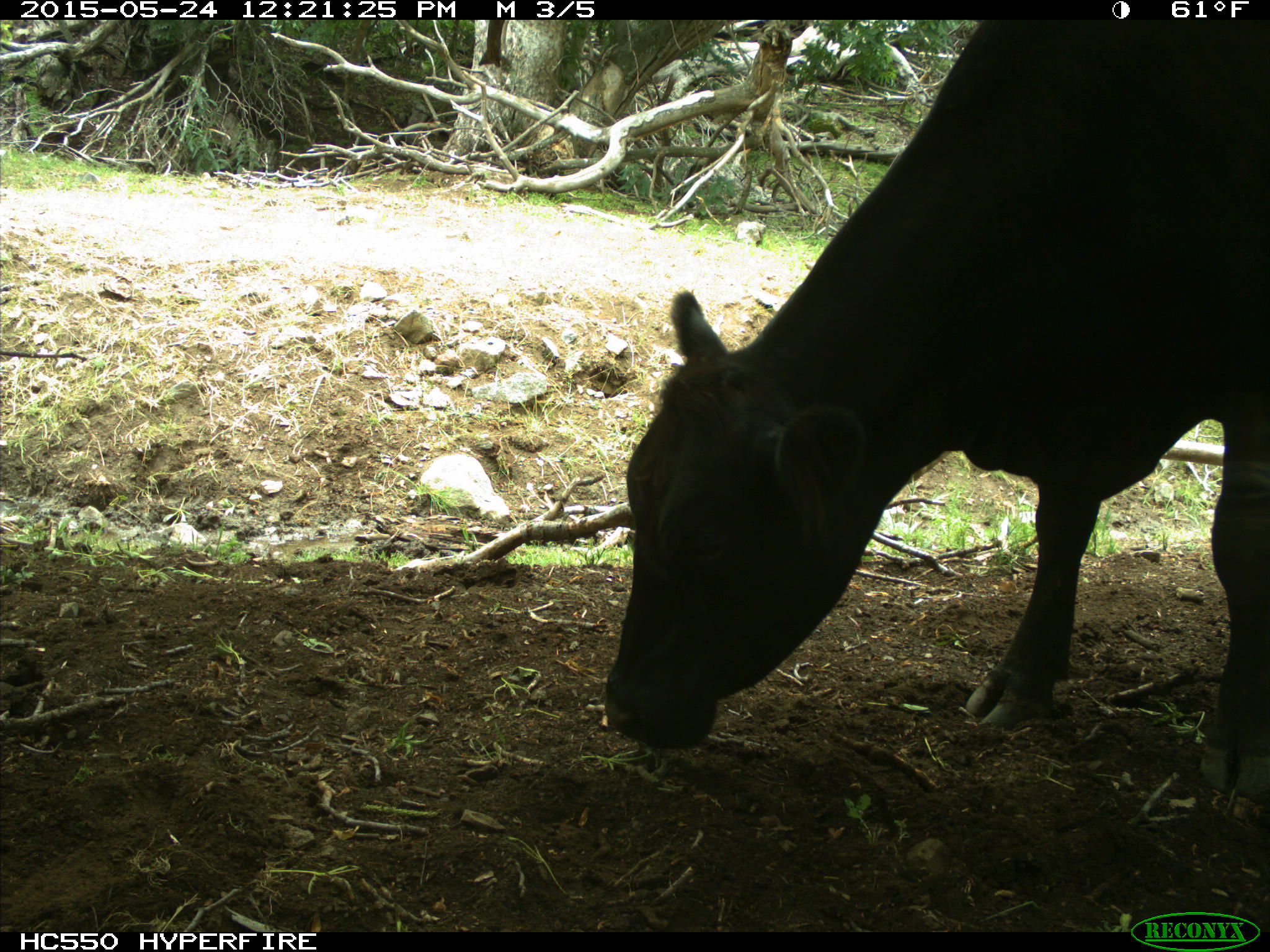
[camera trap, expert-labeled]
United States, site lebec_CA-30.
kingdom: Animalia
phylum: Chordata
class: Mammalia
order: Artiodactyla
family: Bovidae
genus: Bos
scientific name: Bos taurus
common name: domestic cow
Bos taurus (domestic cow).